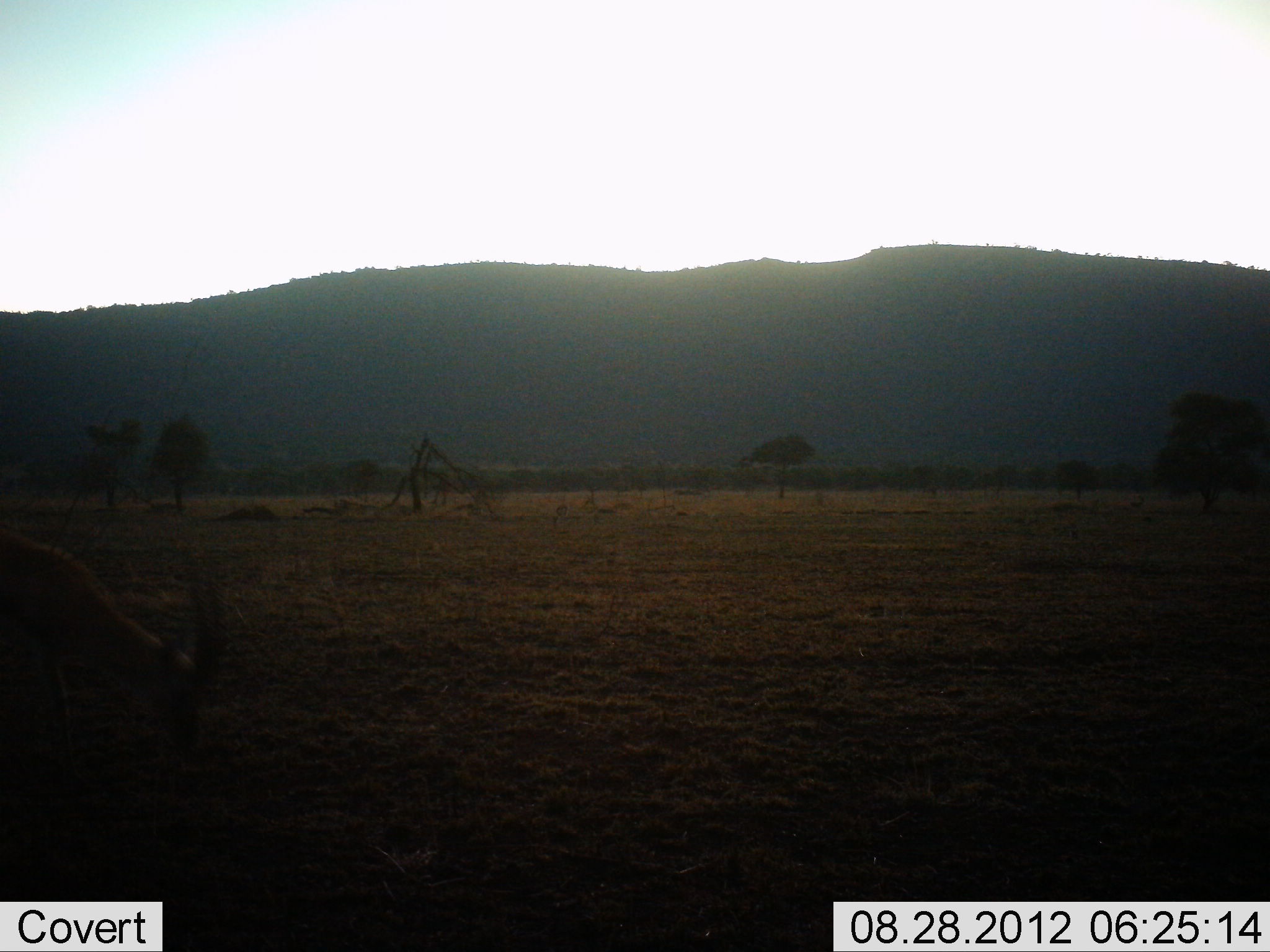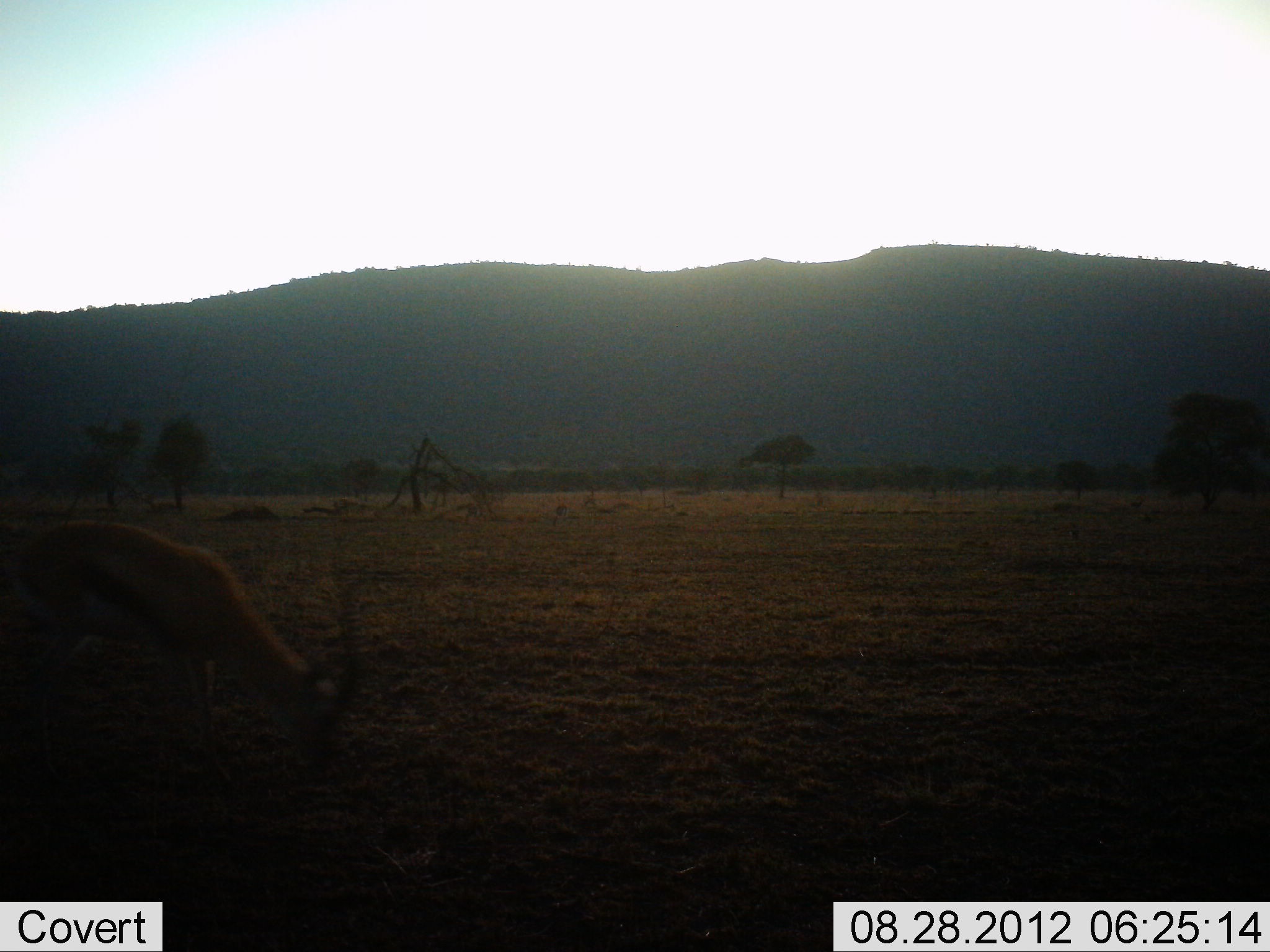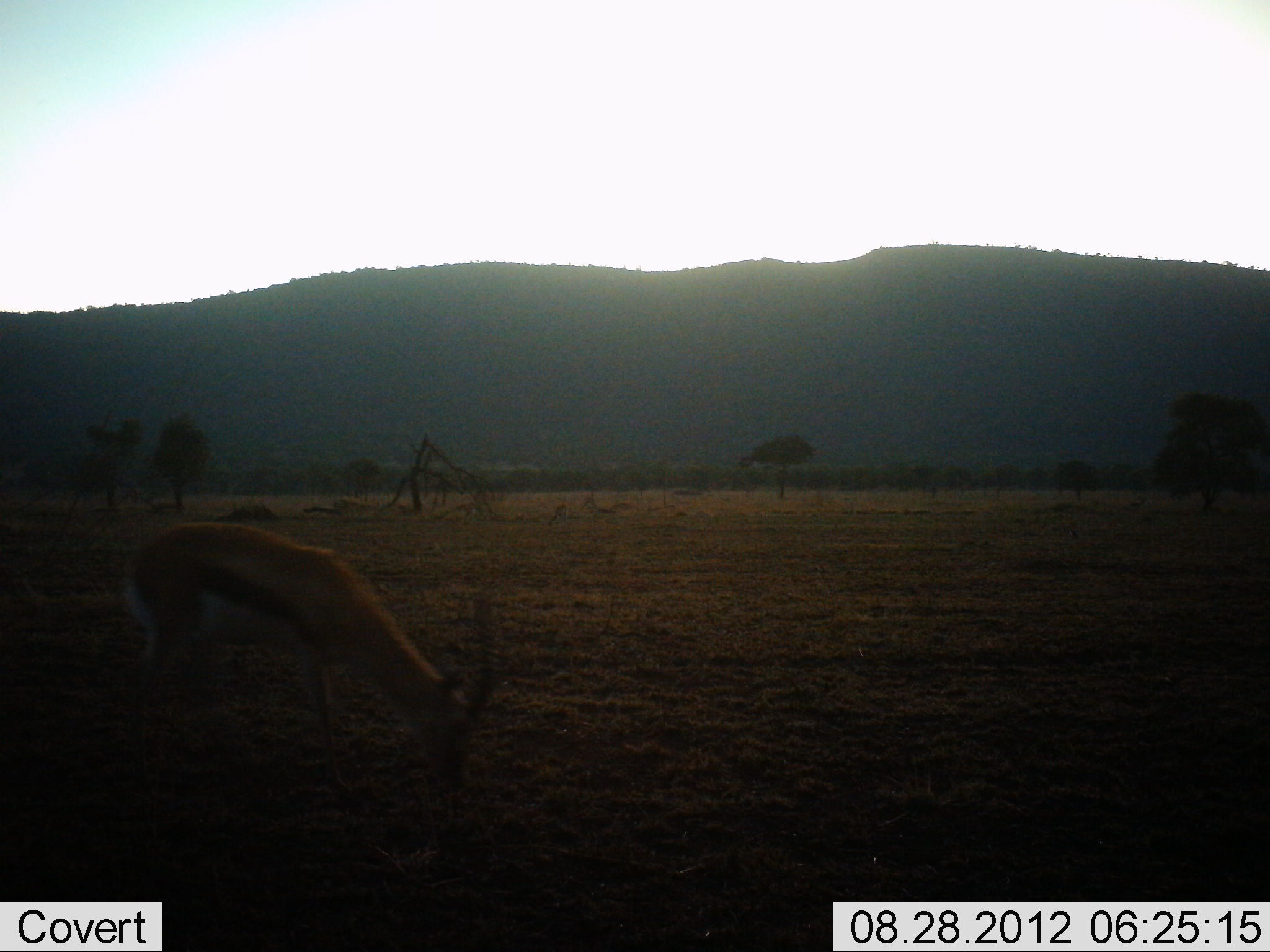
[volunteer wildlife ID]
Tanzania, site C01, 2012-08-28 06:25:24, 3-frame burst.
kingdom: Animalia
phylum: Chordata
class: Mammalia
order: Artiodactyla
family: Bovidae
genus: Eudorcas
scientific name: Eudorcas thomsonii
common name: thomson's gazelle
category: gazellethomsons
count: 1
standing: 20%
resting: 0%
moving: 70%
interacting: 0%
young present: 0%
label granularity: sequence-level